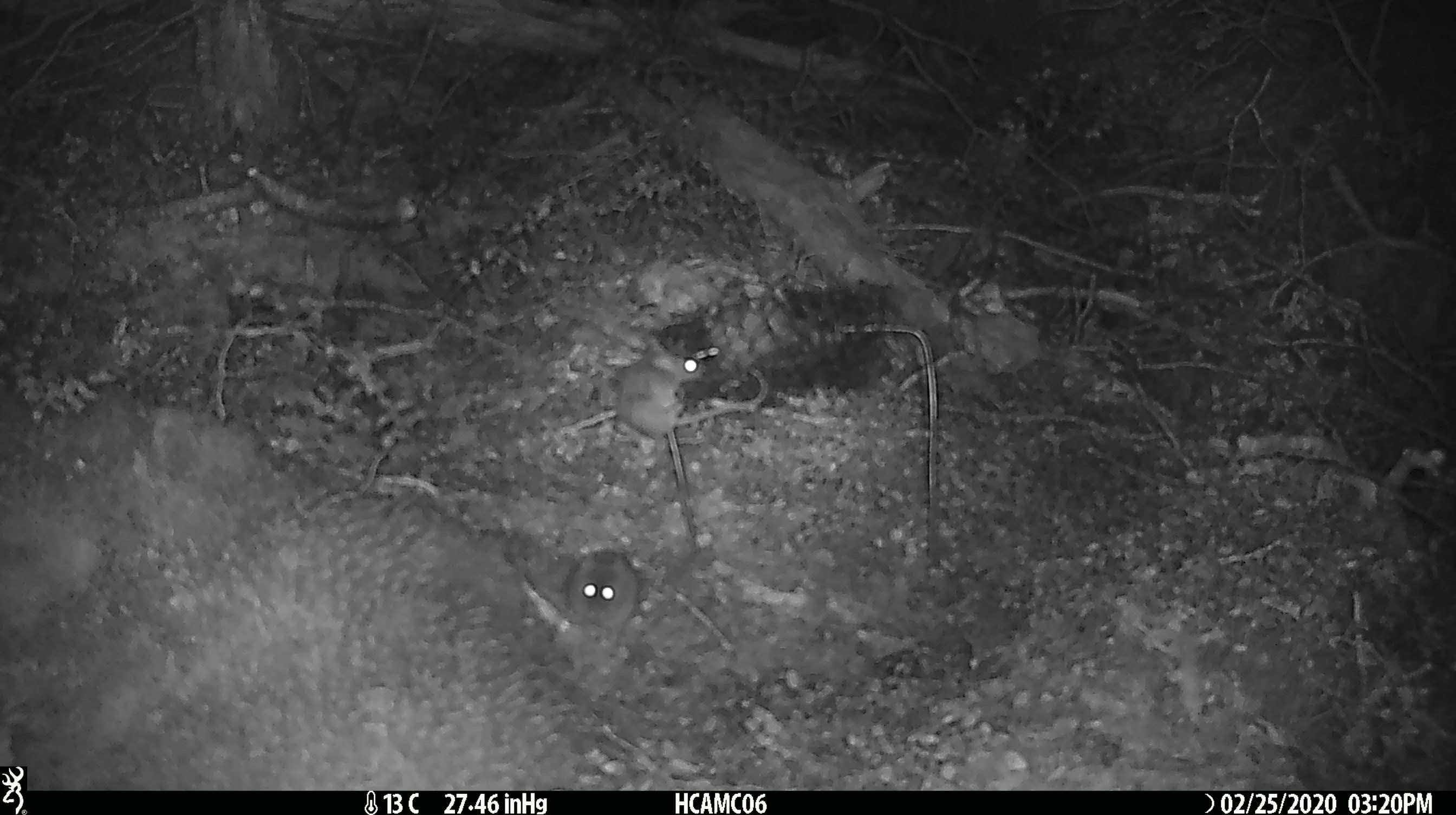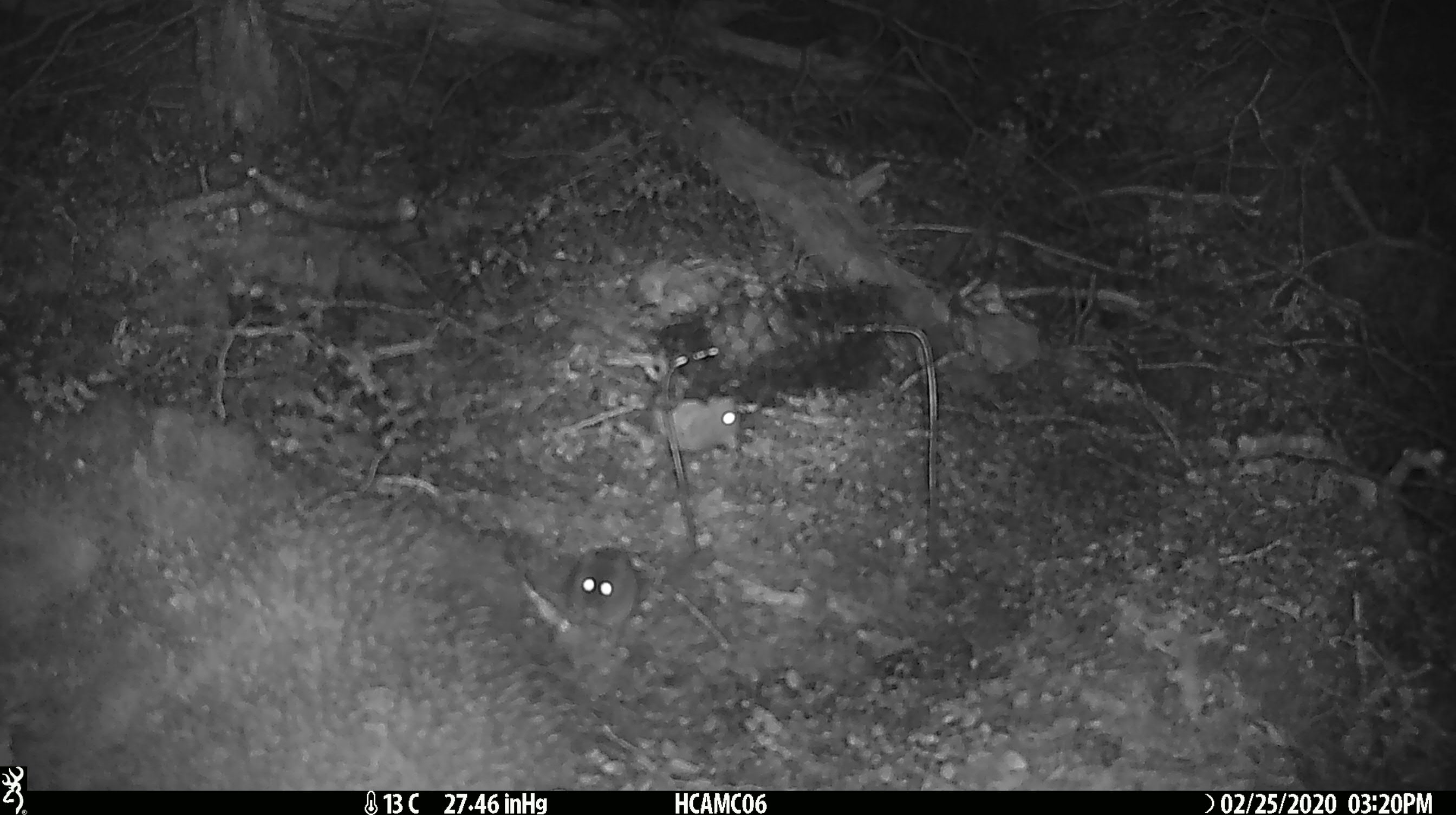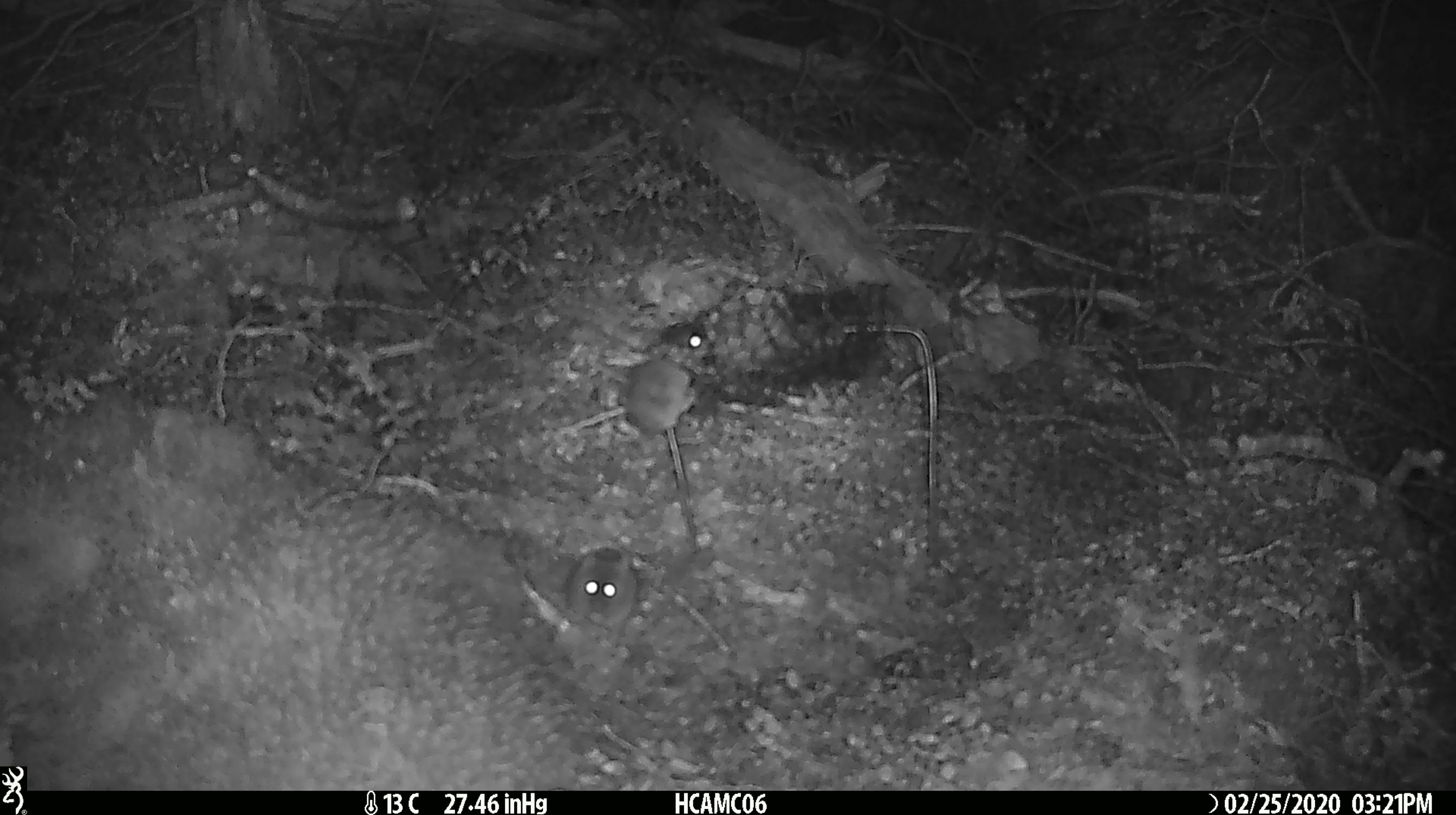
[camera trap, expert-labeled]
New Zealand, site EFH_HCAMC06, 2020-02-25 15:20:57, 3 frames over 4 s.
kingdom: Animalia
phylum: Chordata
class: Mammalia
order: Rodentia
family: Muridae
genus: Mus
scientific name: Mus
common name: mouse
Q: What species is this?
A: Mouse (Mus).